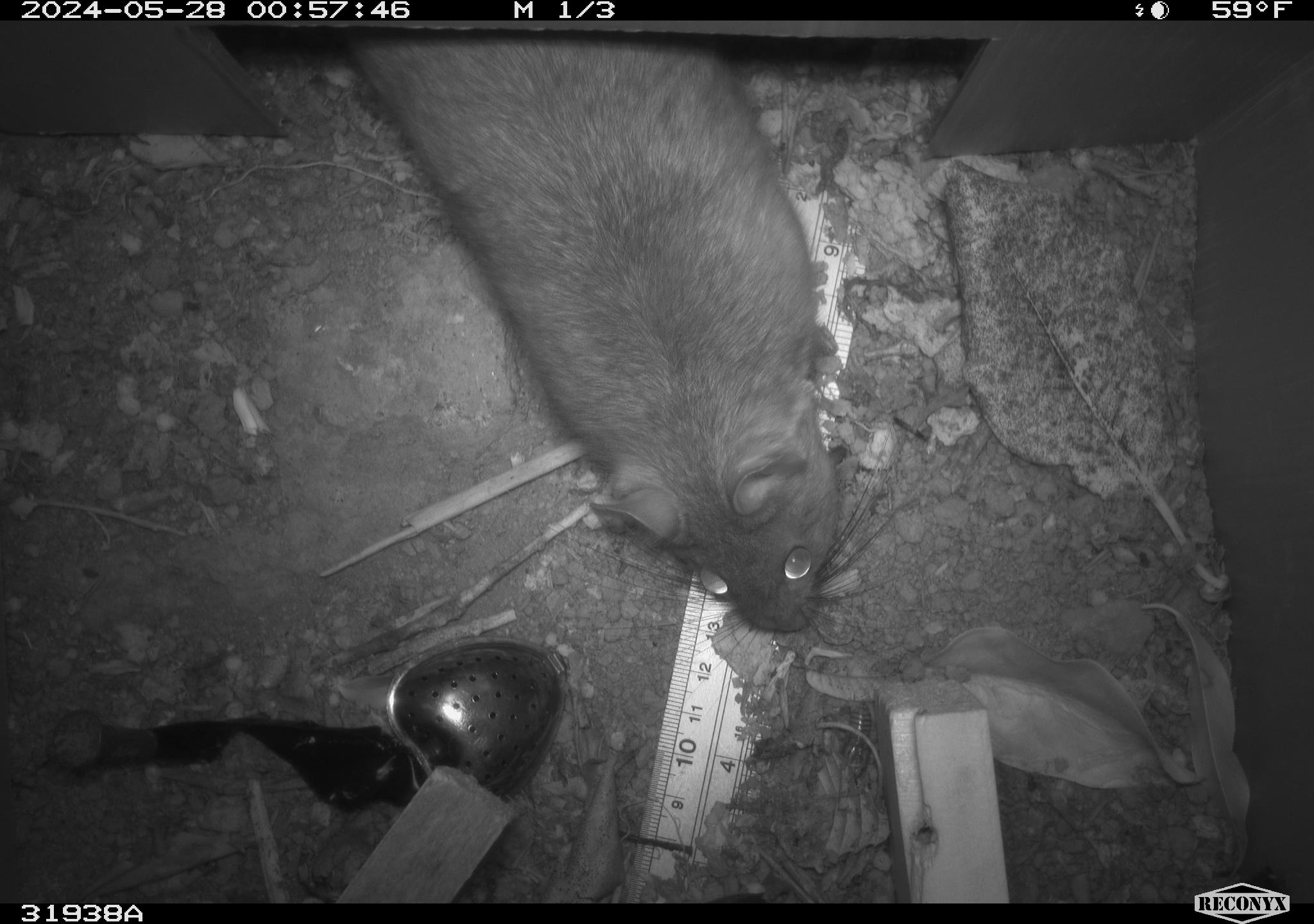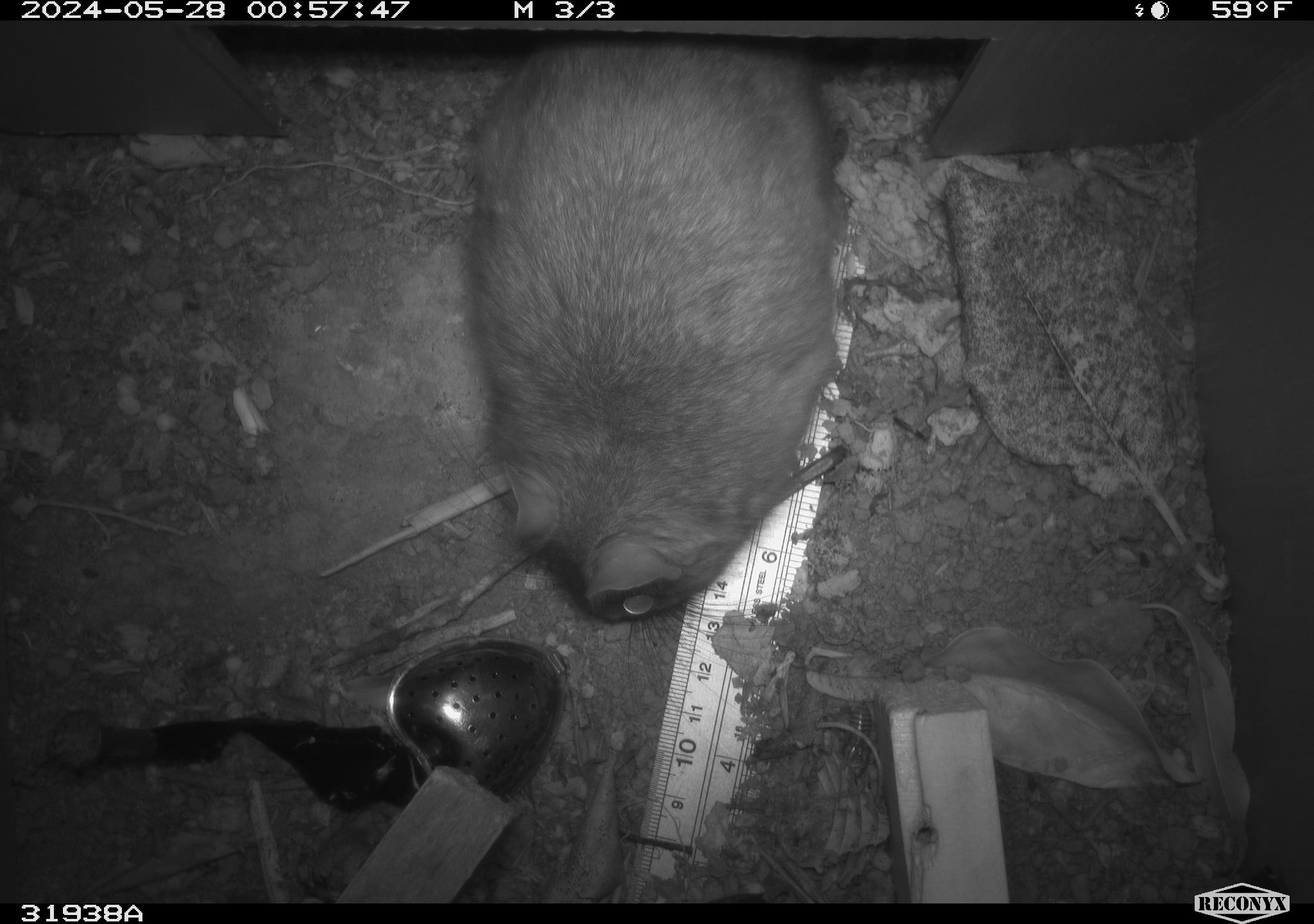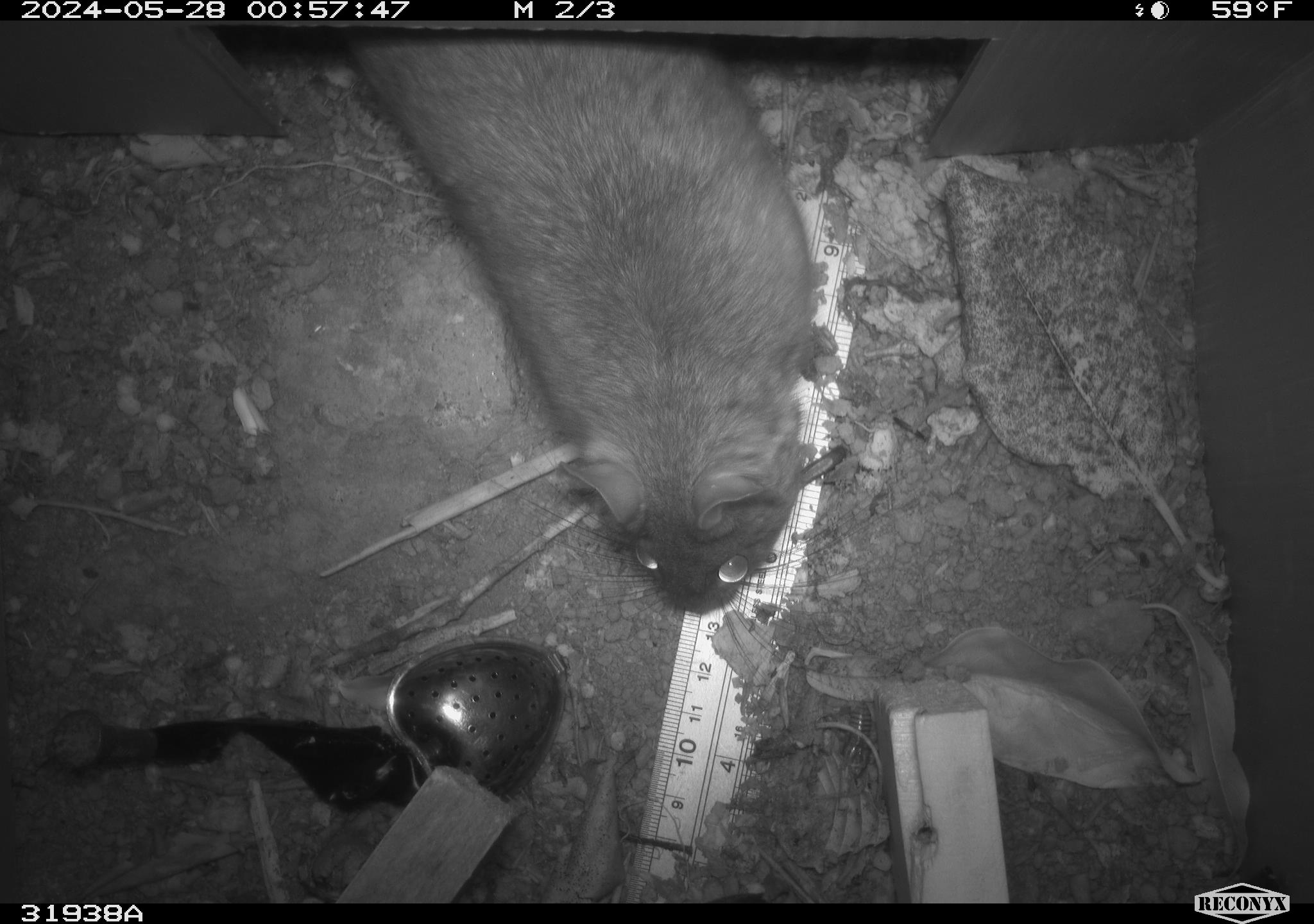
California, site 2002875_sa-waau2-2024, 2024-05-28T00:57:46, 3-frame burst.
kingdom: Animalia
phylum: Chordata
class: Mammalia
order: Rodentia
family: Cricetidae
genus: Neotoma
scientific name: Neotoma fuscipes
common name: dusky-footed woodrat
Dusky-footed woodrat (Neotoma fuscipes).